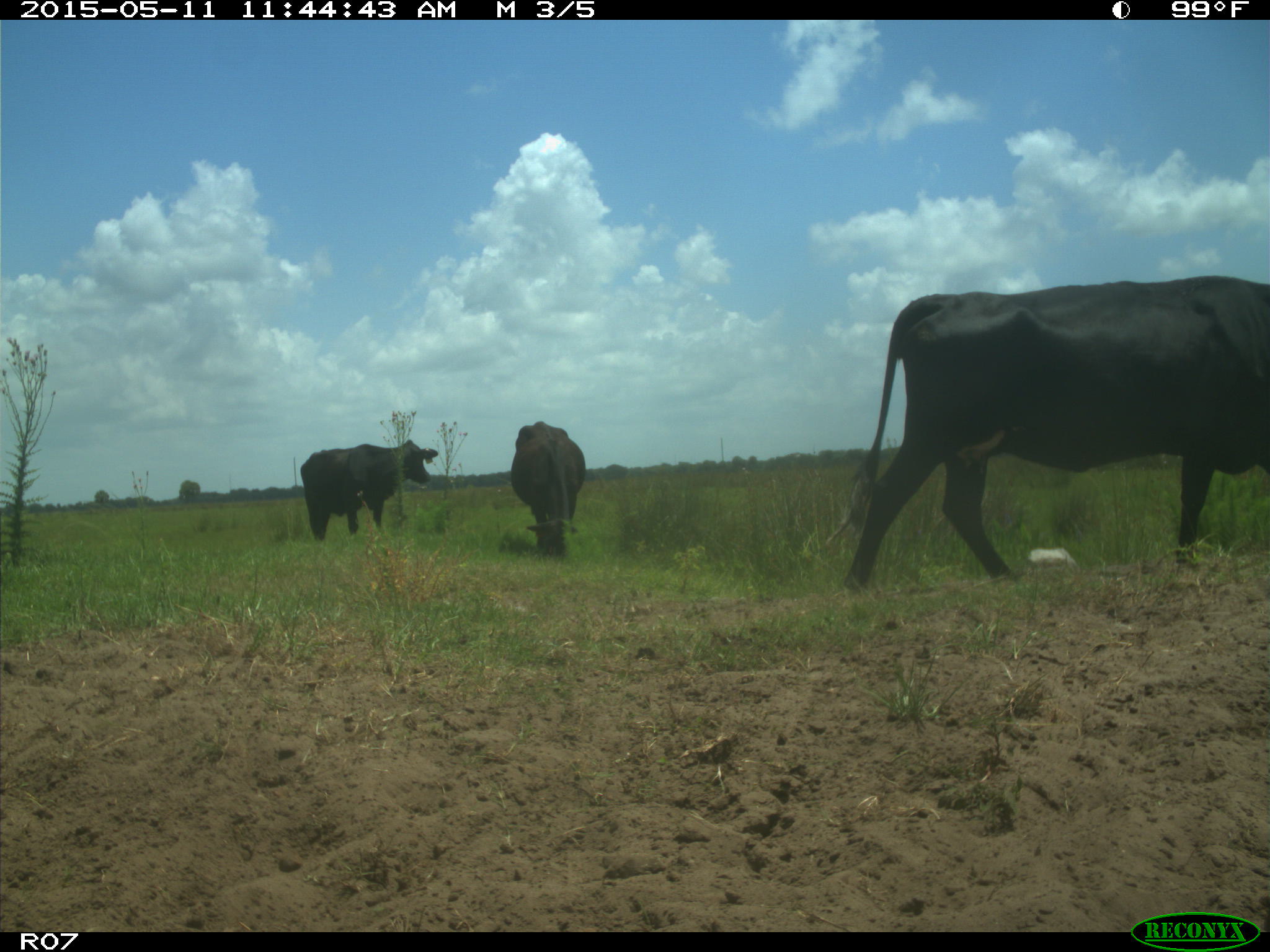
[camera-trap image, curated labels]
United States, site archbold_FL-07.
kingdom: Animalia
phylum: Chordata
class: Mammalia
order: Artiodactyla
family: Bovidae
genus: Bos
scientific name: Bos taurus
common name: domestic cow